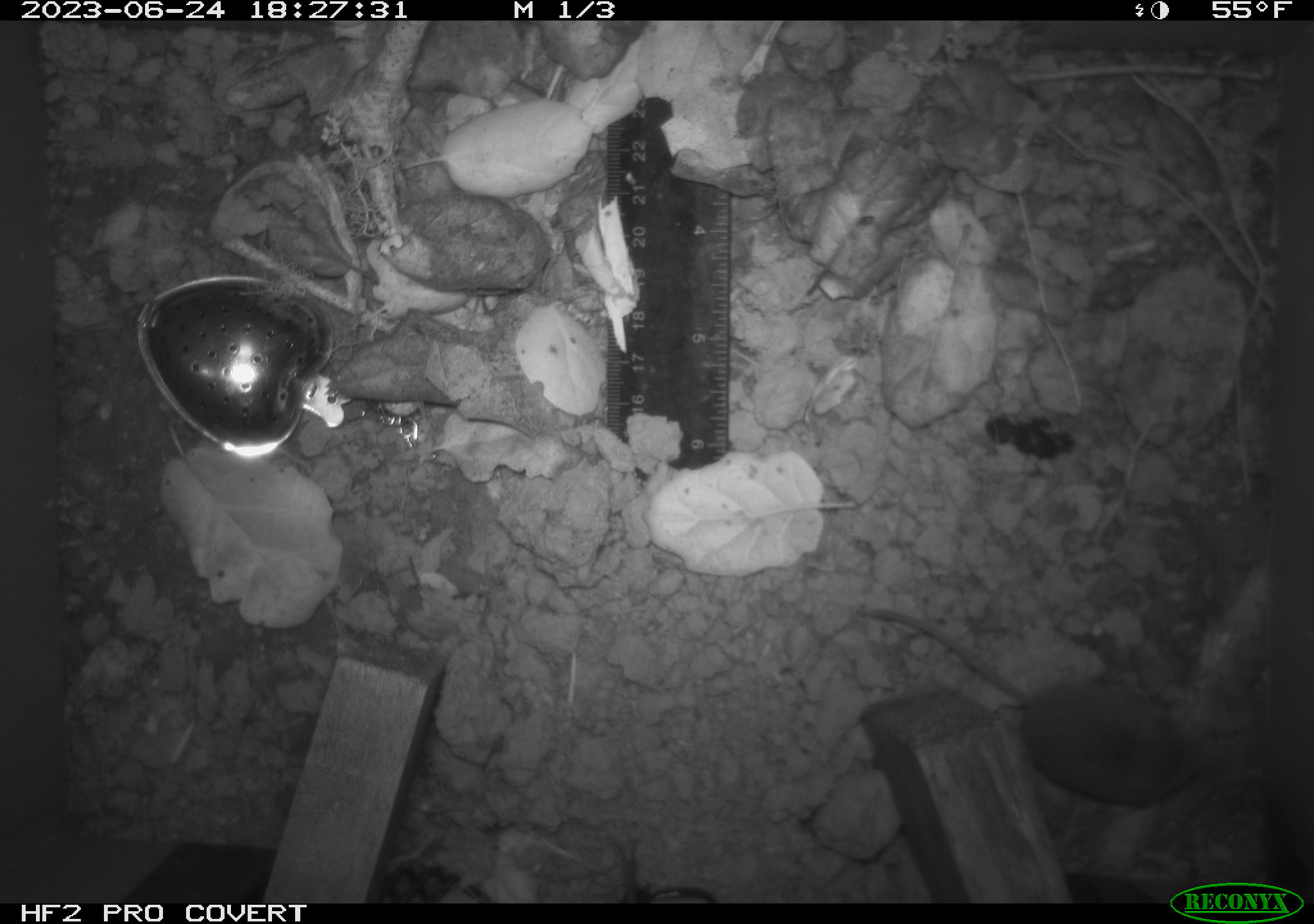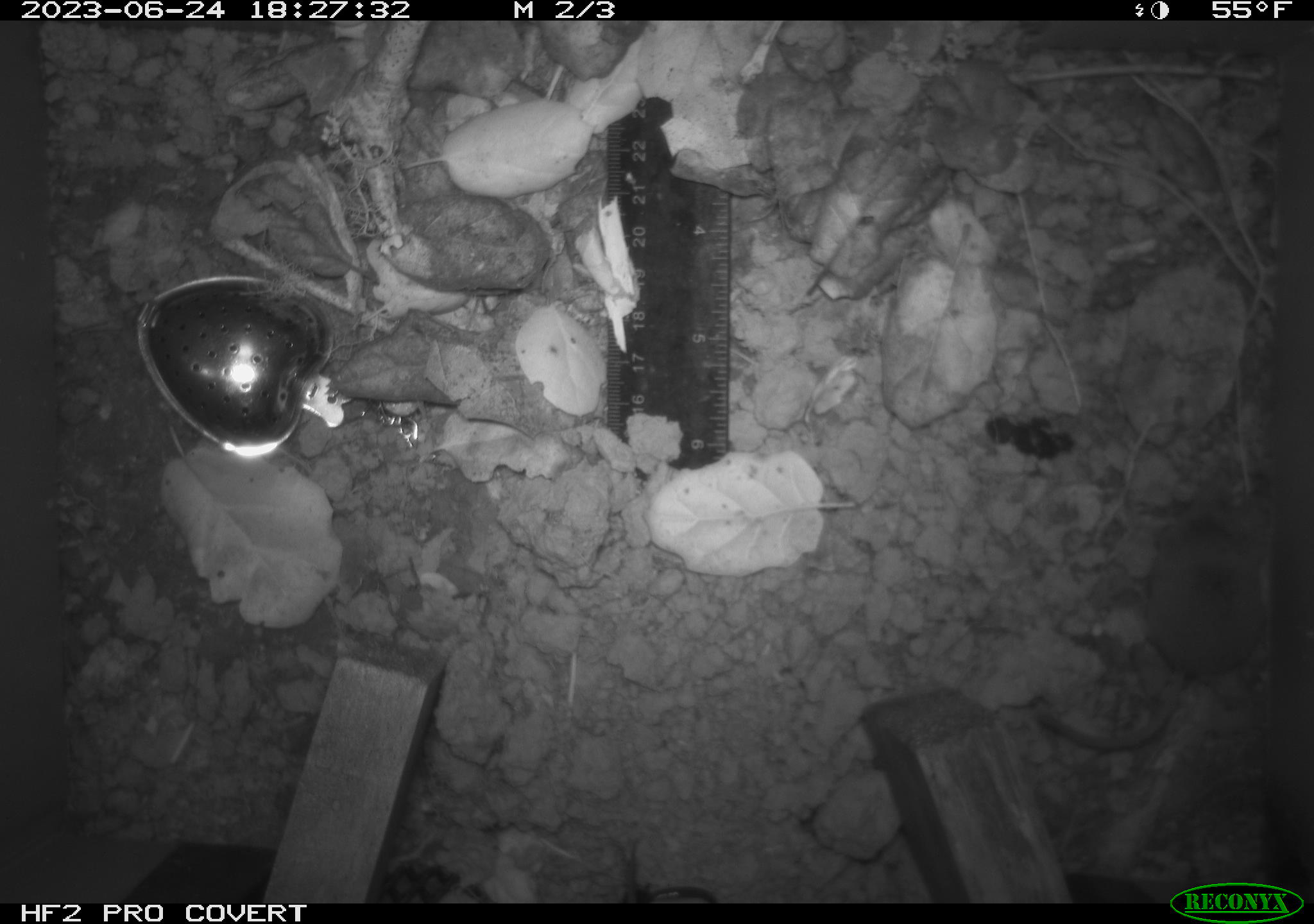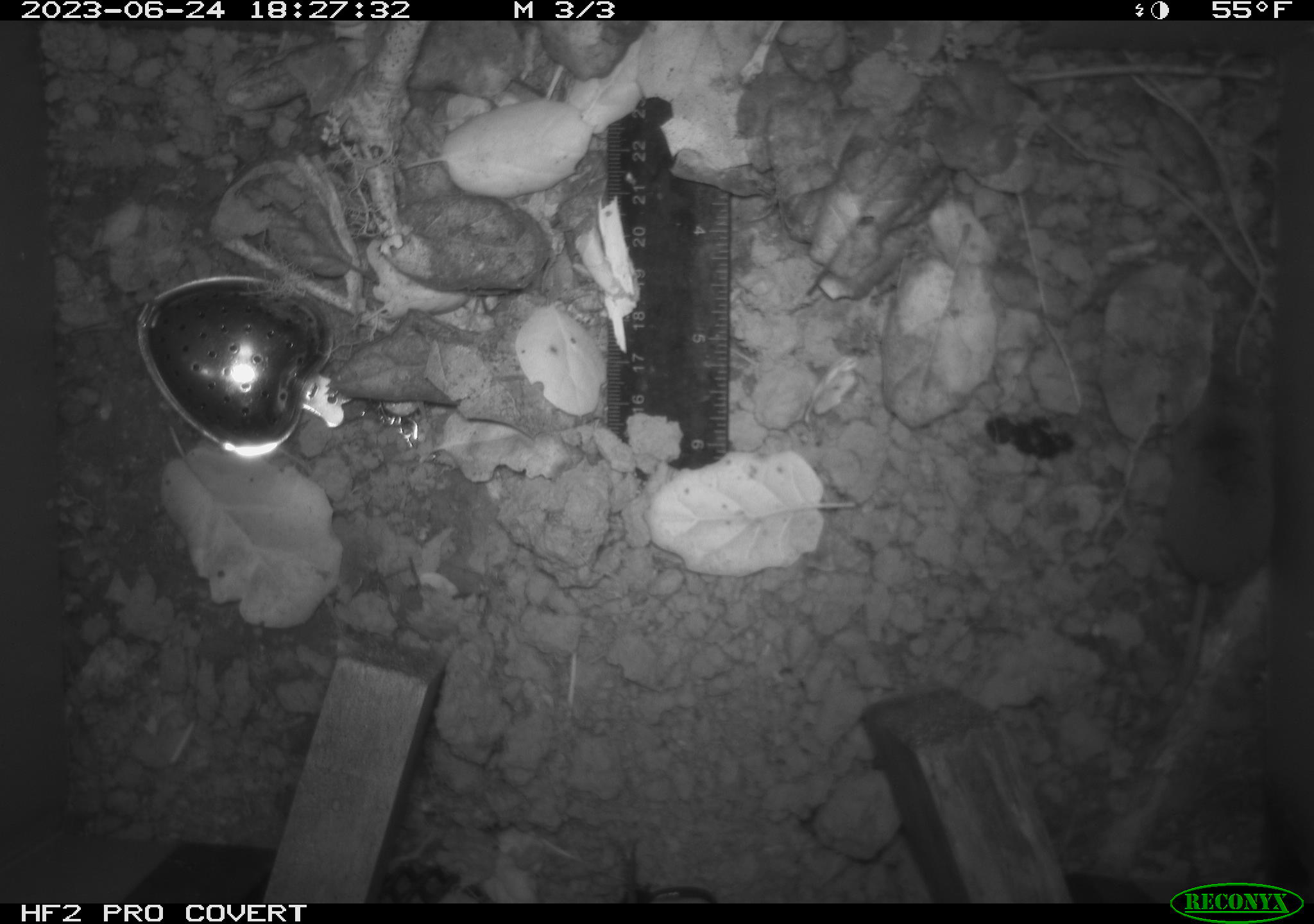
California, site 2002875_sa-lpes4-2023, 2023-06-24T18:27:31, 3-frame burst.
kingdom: Animalia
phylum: Chordata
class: Mammalia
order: Eulipotyphla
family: Soricidae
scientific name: Soricidae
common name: shrews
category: soricidae family